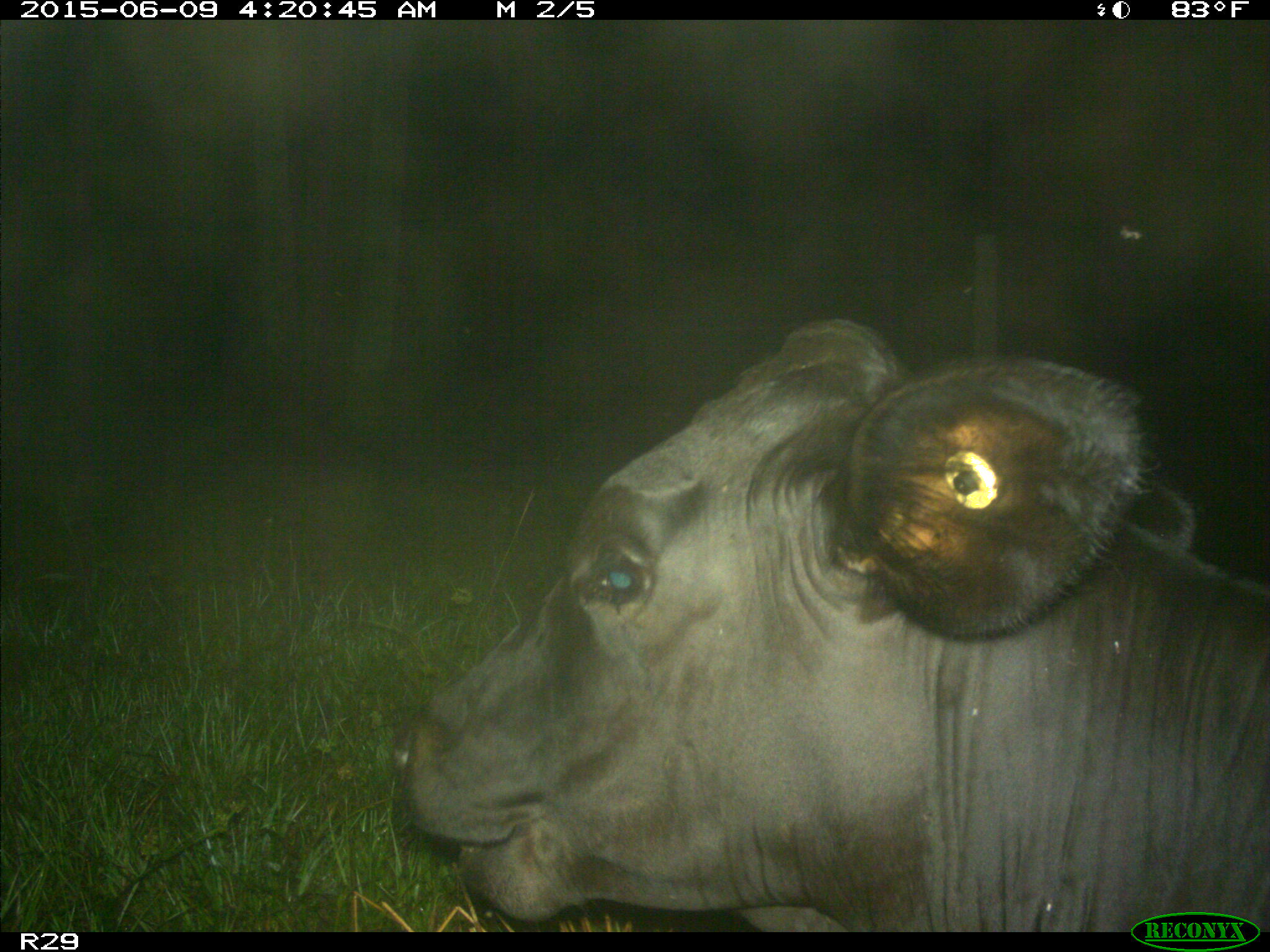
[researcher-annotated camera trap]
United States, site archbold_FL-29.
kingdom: Animalia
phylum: Chordata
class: Mammalia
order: Artiodactyla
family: Bovidae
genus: Bos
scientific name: Bos taurus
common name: domestic cow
Bos taurus (domestic cow).